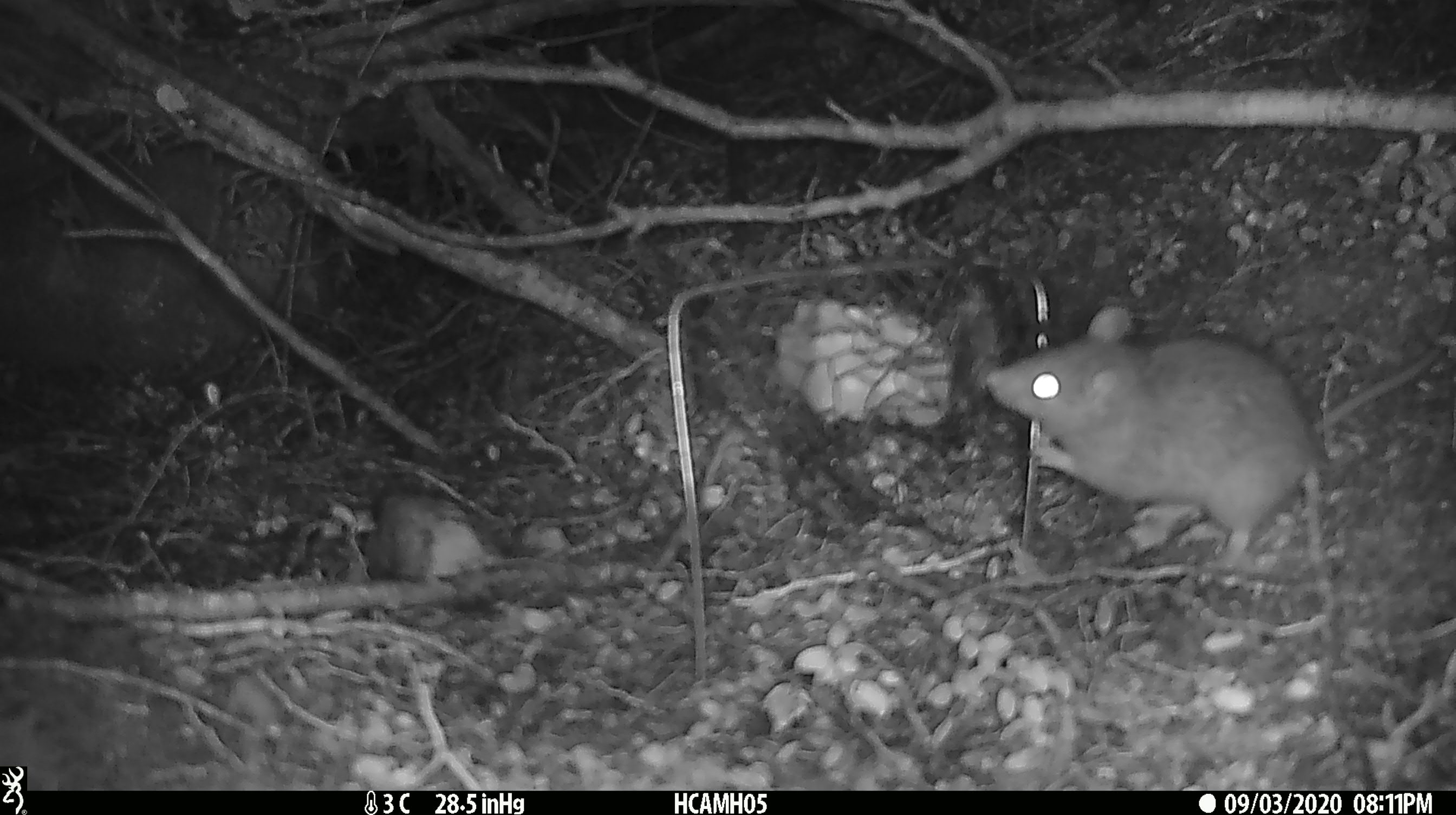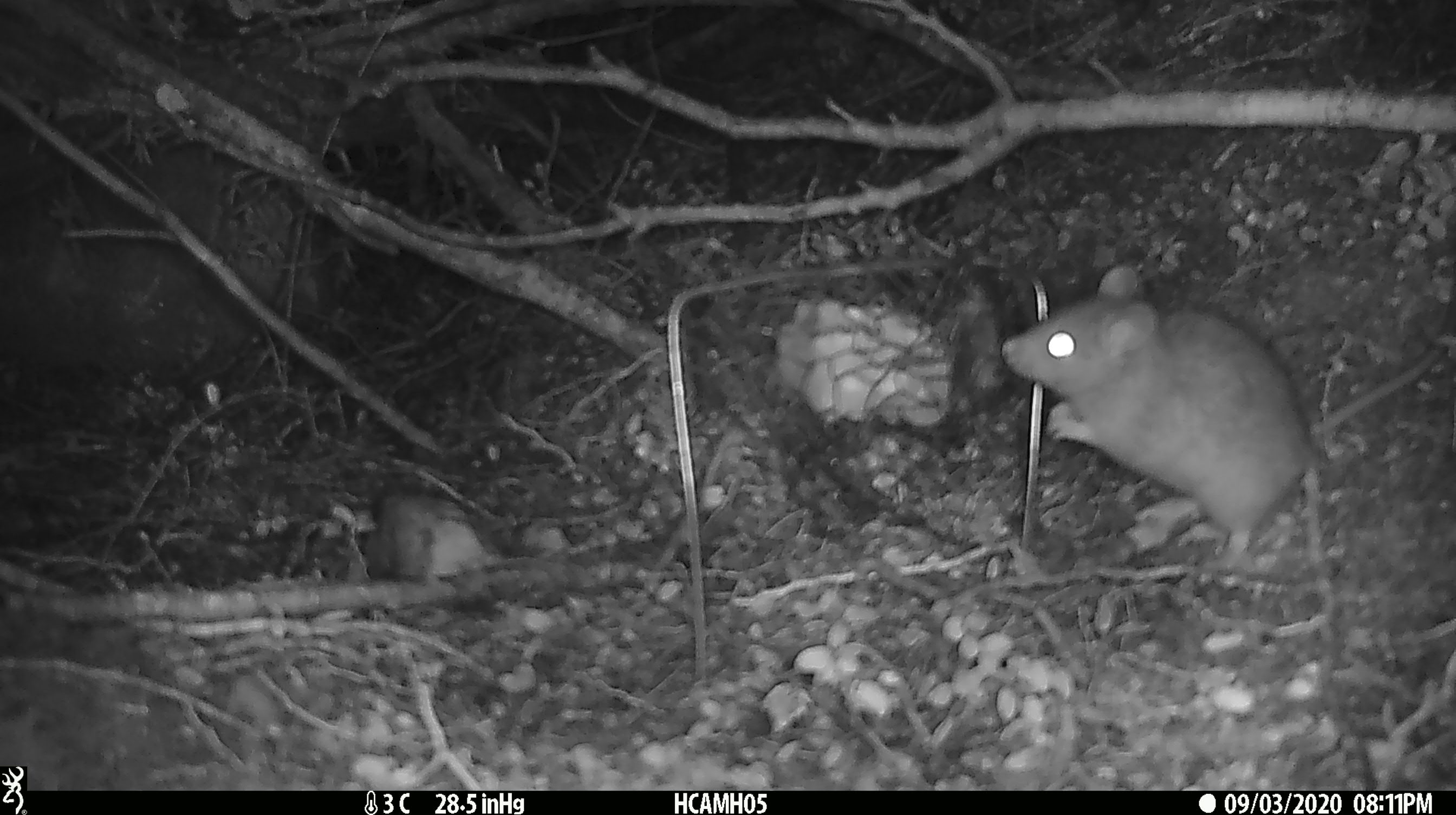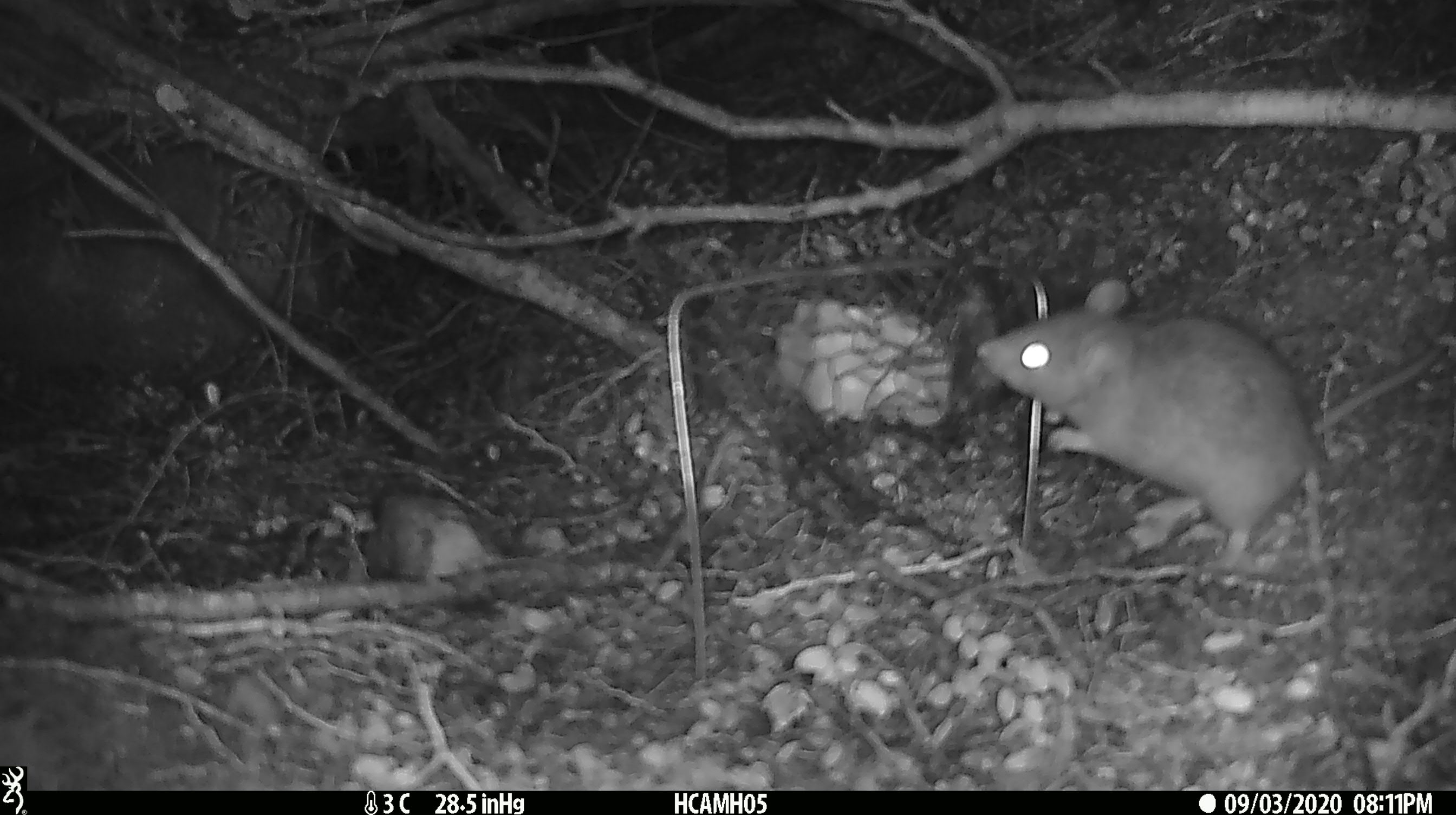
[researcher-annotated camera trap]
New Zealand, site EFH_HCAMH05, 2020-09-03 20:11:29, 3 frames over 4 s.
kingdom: Animalia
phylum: Chordata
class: Mammalia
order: Rodentia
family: Muridae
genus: Rattus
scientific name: Rattus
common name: rat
Rat (Rattus).